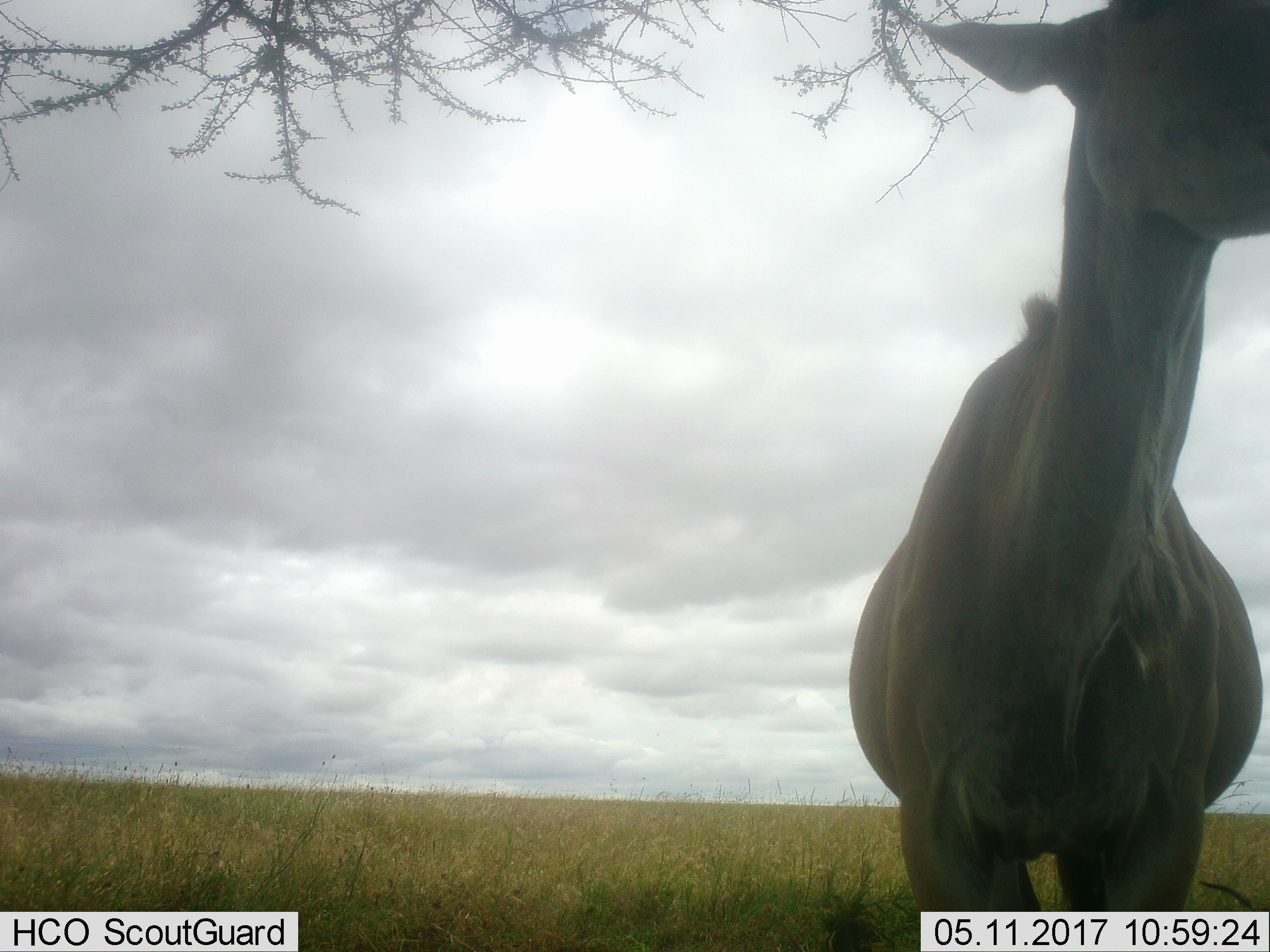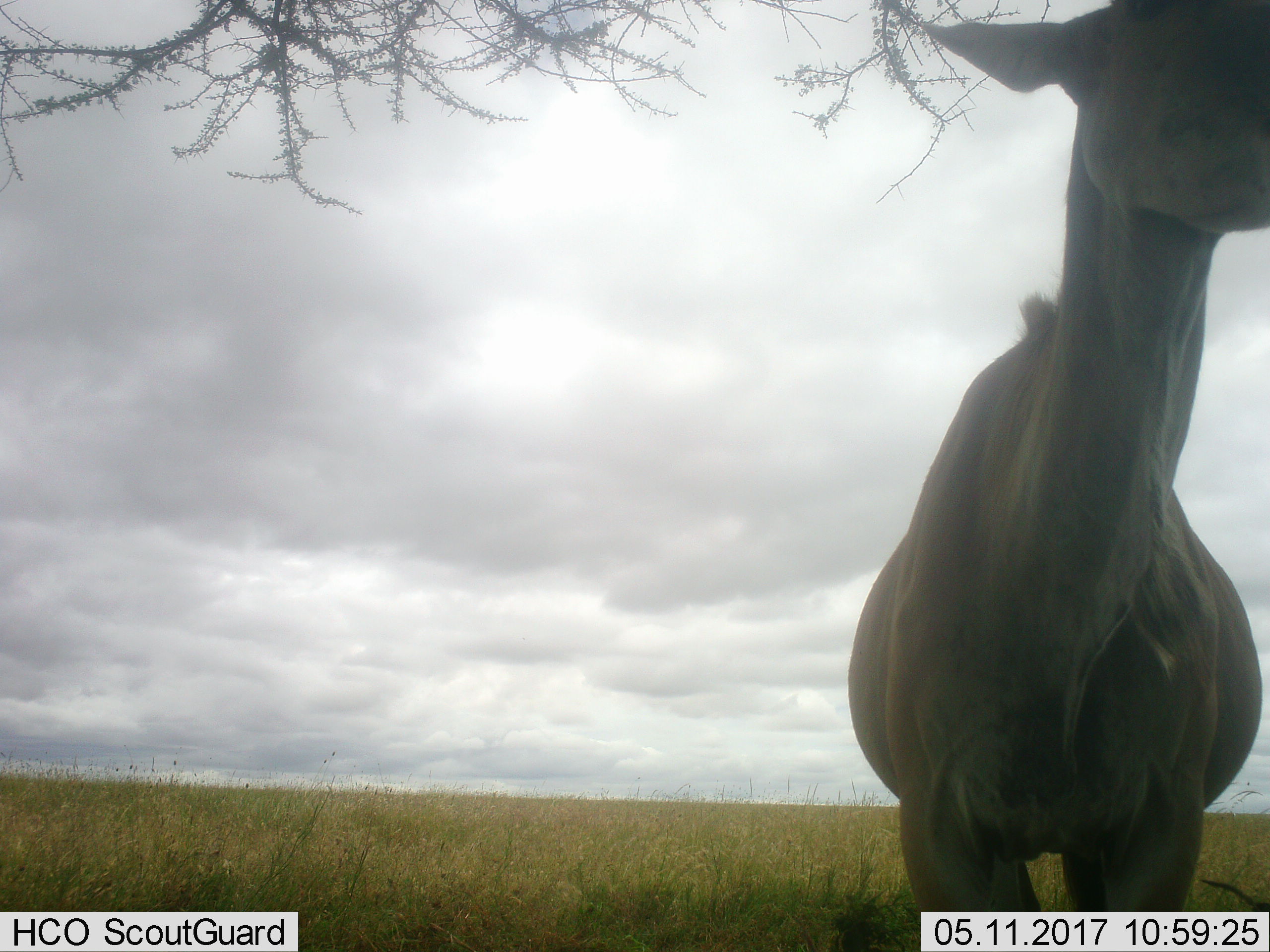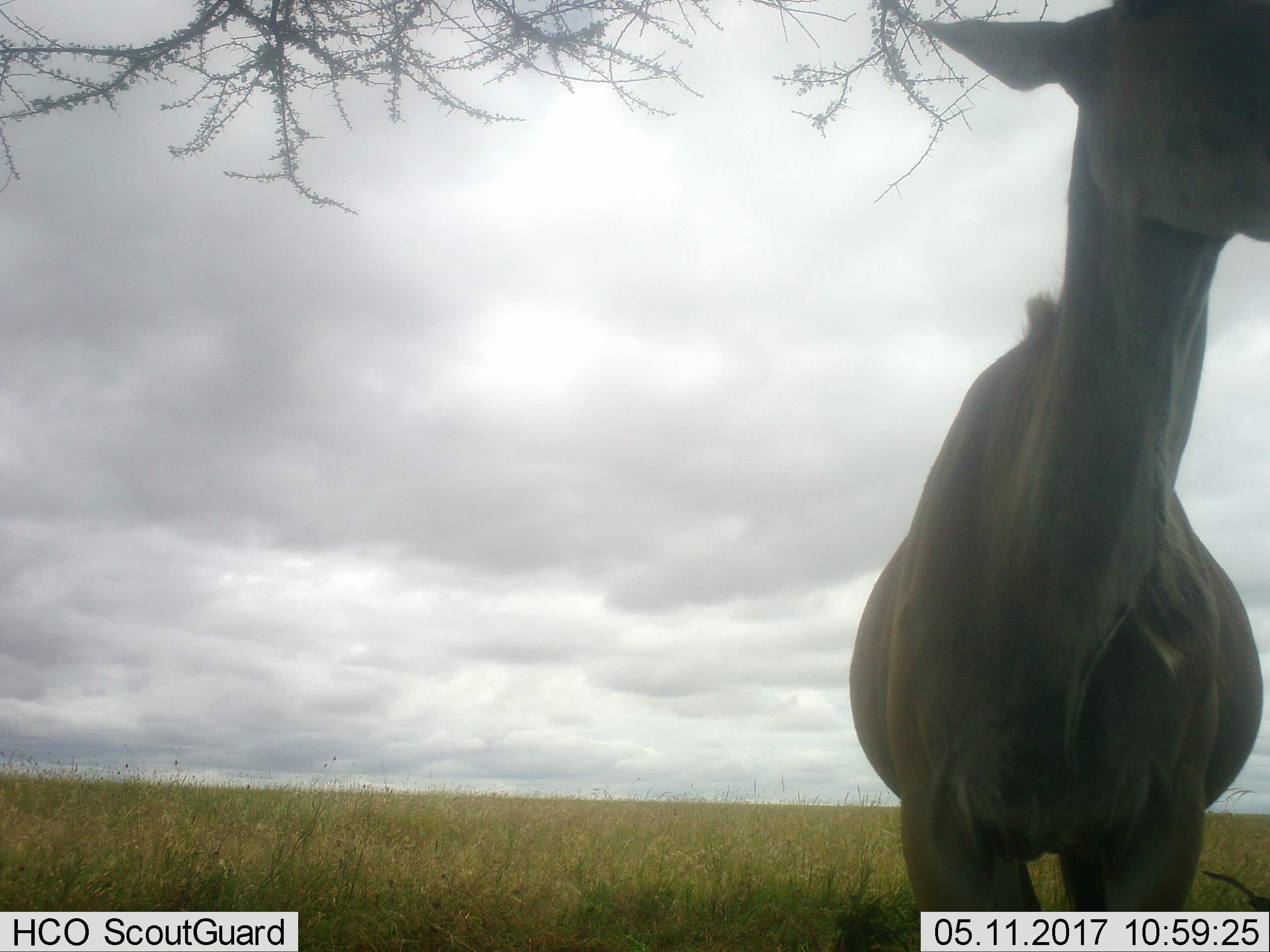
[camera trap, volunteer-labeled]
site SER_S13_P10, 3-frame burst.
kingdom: Animalia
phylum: Chordata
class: Mammalia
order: Artiodactyla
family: Bovidae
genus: Tragelaphus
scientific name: Tragelaphus oryx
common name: eland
Eland (Tragelaphus oryx), count 1. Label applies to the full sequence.